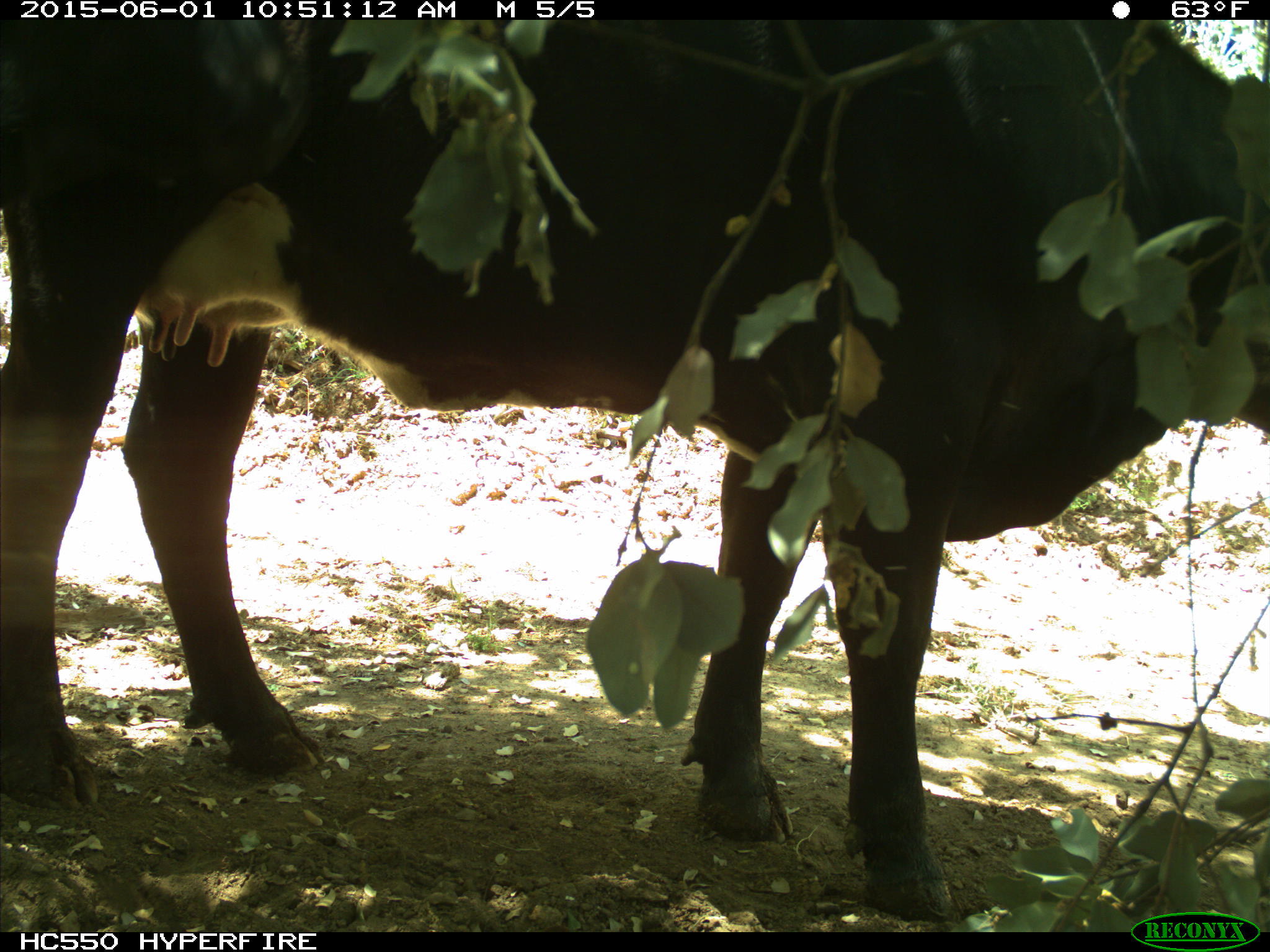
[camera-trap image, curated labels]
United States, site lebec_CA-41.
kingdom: Animalia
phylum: Chordata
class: Mammalia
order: Artiodactyla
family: Bovidae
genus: Bos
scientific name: Bos taurus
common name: domestic cow